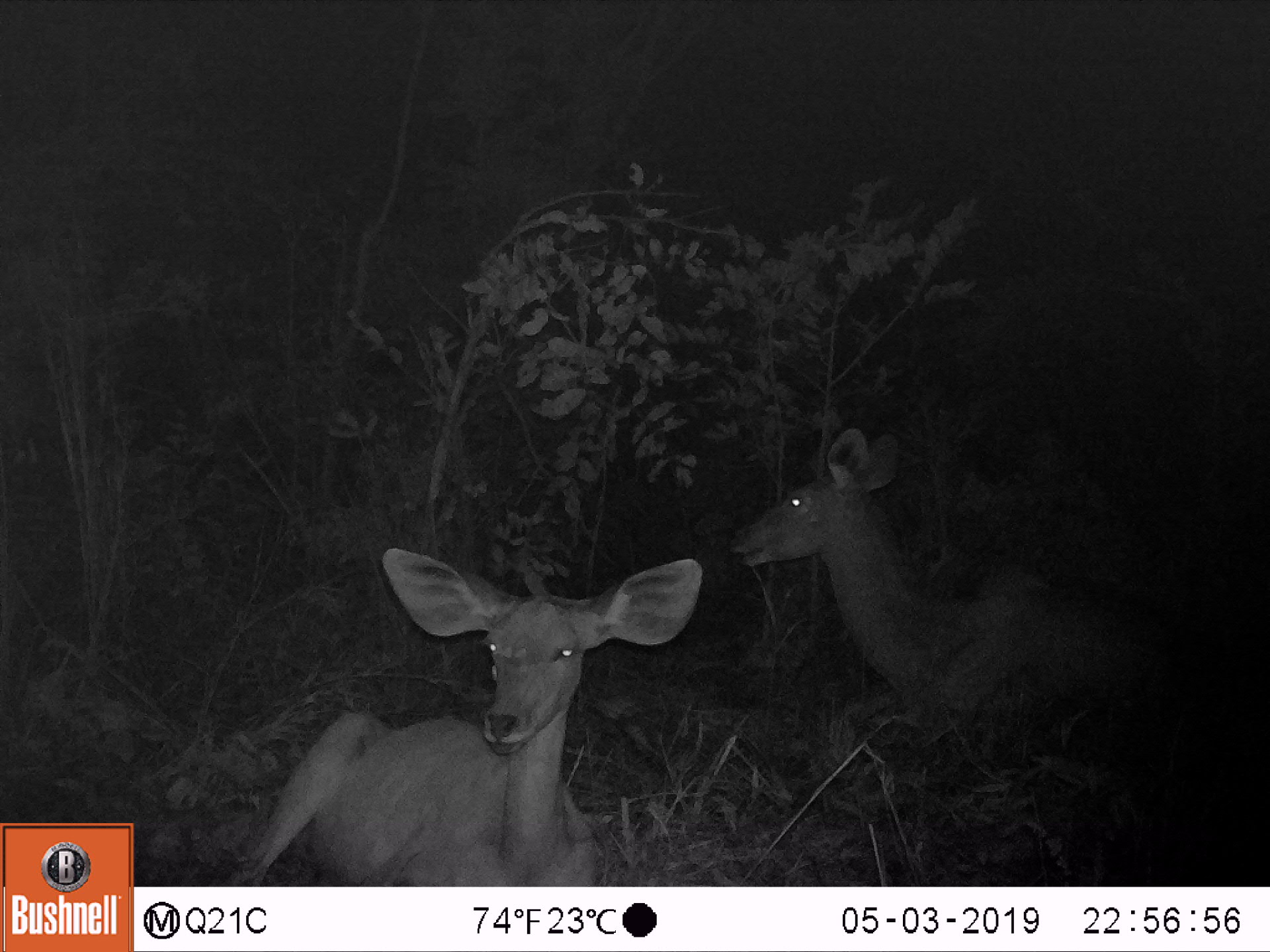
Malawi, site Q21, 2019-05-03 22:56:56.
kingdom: Animalia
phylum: Chordata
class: Mammalia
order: Artiodactyla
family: Bovidae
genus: Tragelaphus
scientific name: Tragelaphus strepsiceros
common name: greater kudu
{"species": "greater kudu (Tragelaphus strepsiceros)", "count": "2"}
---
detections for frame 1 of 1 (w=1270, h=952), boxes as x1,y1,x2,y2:
greater kudu: 212,543,710,884; 722,420,1209,748